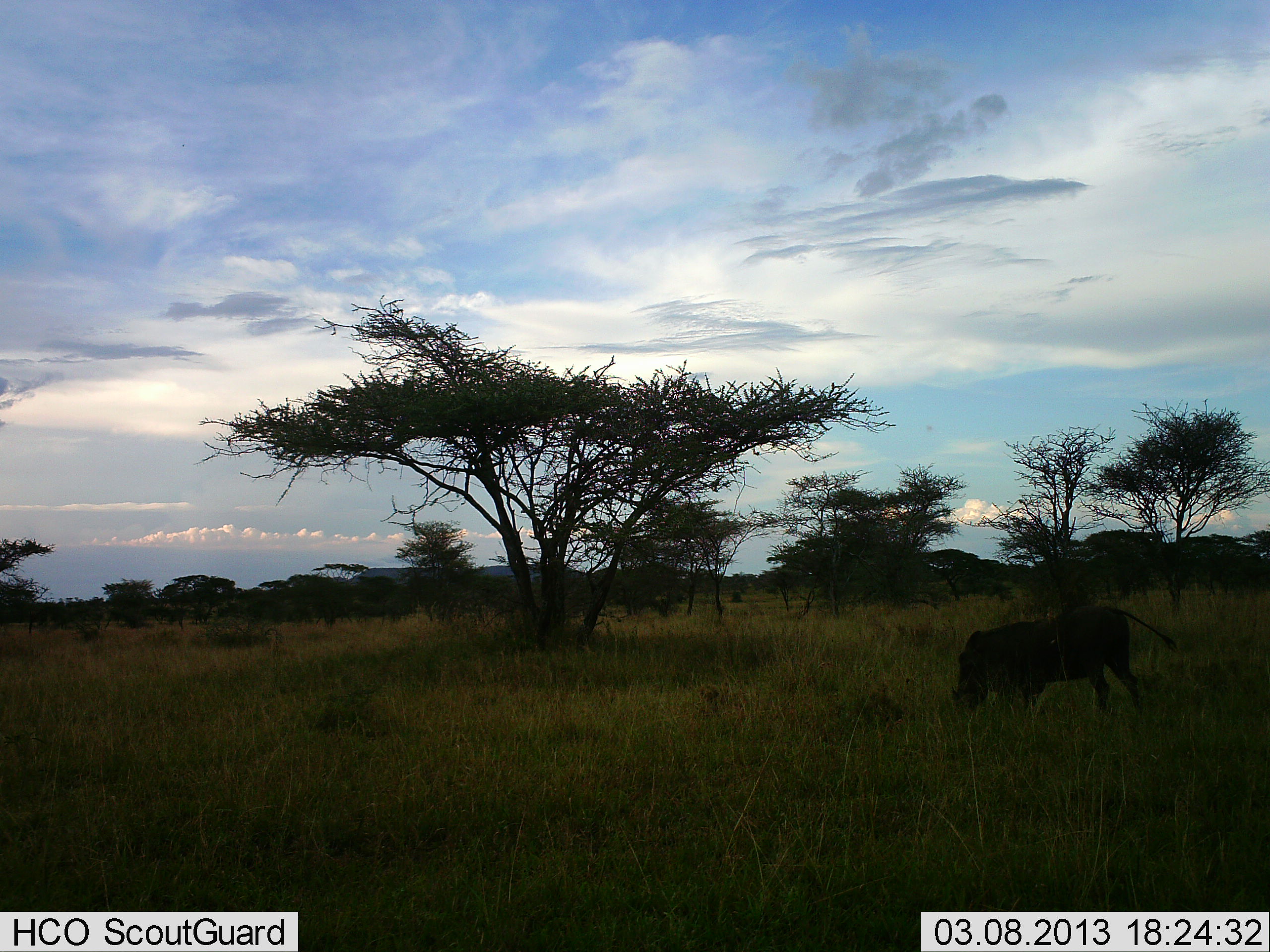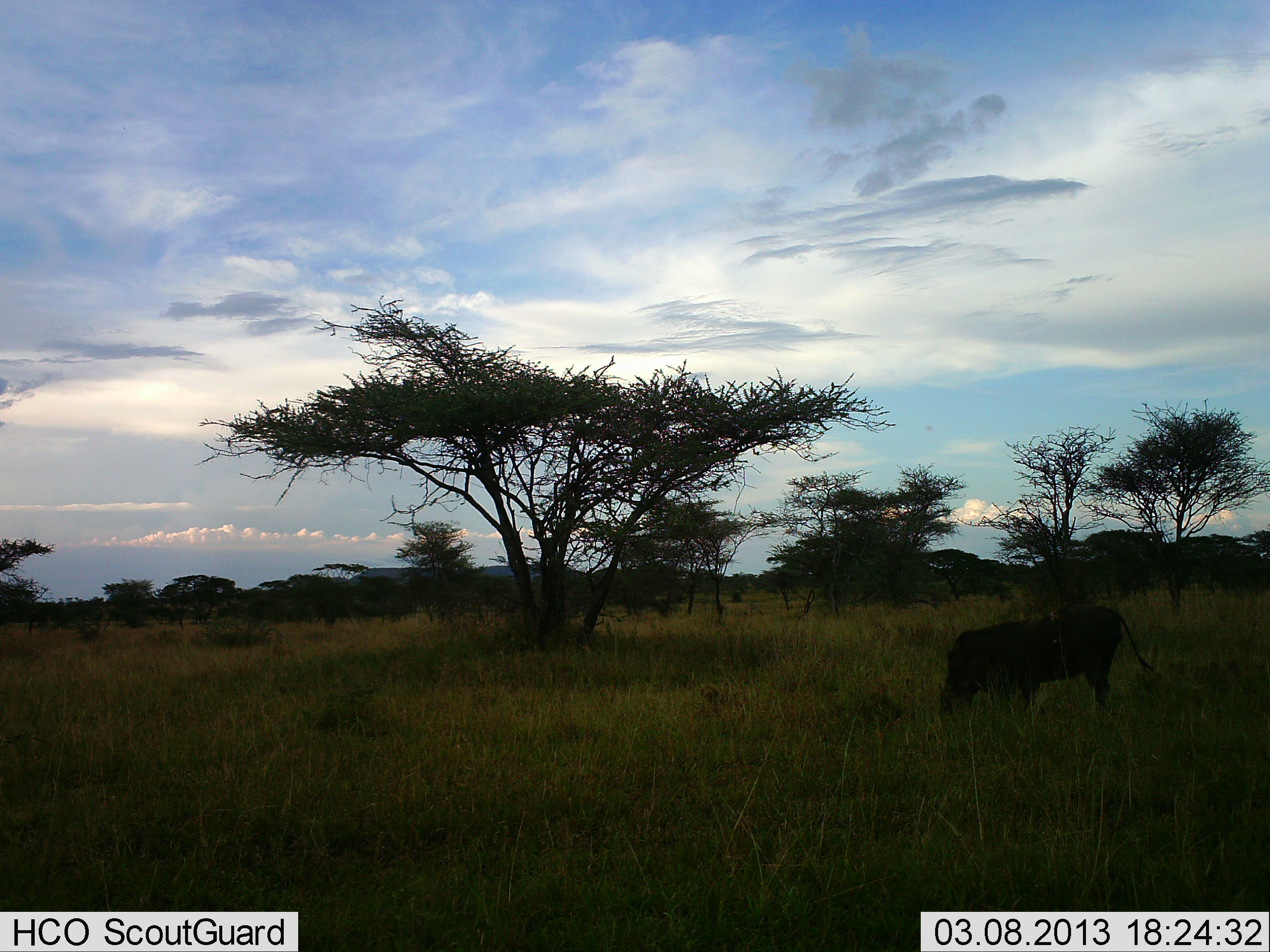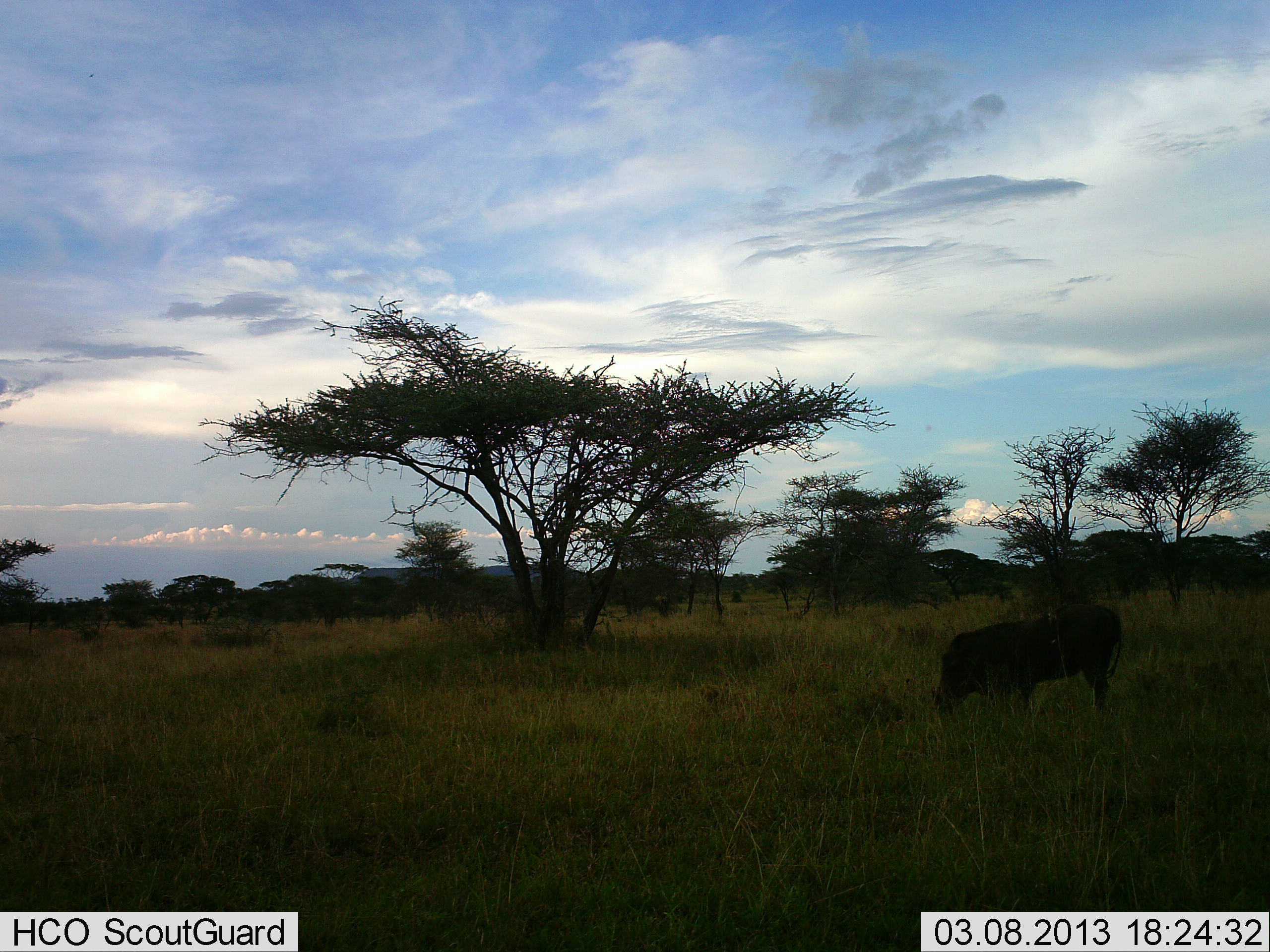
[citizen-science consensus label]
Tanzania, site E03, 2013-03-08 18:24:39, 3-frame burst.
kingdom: Animalia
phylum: Chordata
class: Mammalia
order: Artiodactyla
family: Suidae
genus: Phacochoerus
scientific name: Phacochoerus africanus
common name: warthog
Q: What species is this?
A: Warthog (Phacochoerus africanus).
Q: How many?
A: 1.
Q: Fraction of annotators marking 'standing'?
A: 22%.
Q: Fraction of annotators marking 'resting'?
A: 0%.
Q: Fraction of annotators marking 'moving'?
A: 28%.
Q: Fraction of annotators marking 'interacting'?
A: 0%.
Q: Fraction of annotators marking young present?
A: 0%.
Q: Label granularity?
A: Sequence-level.